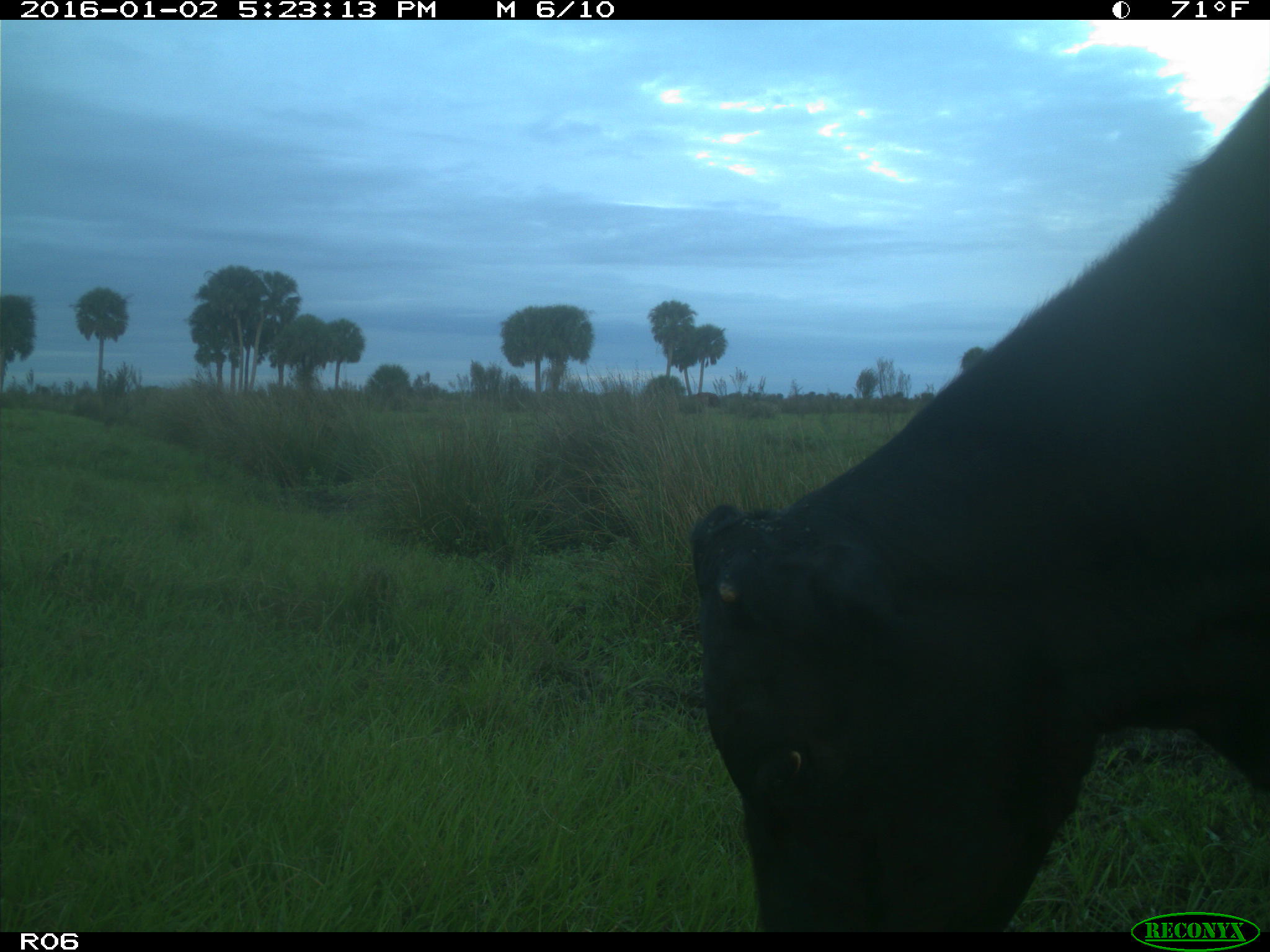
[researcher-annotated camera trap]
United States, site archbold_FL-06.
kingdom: Animalia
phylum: Chordata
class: Mammalia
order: Artiodactyla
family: Bovidae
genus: Bos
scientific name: Bos taurus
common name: domestic cow